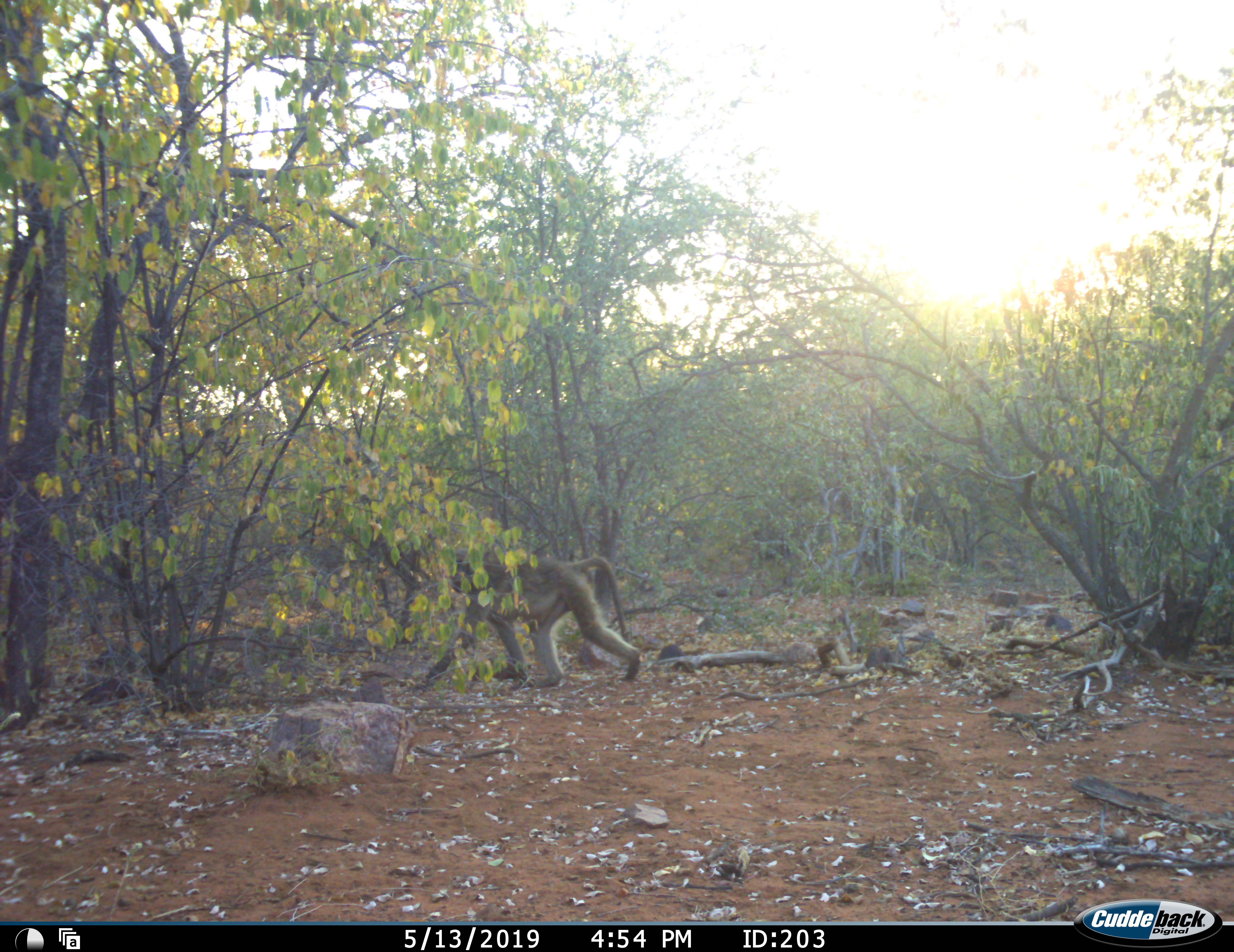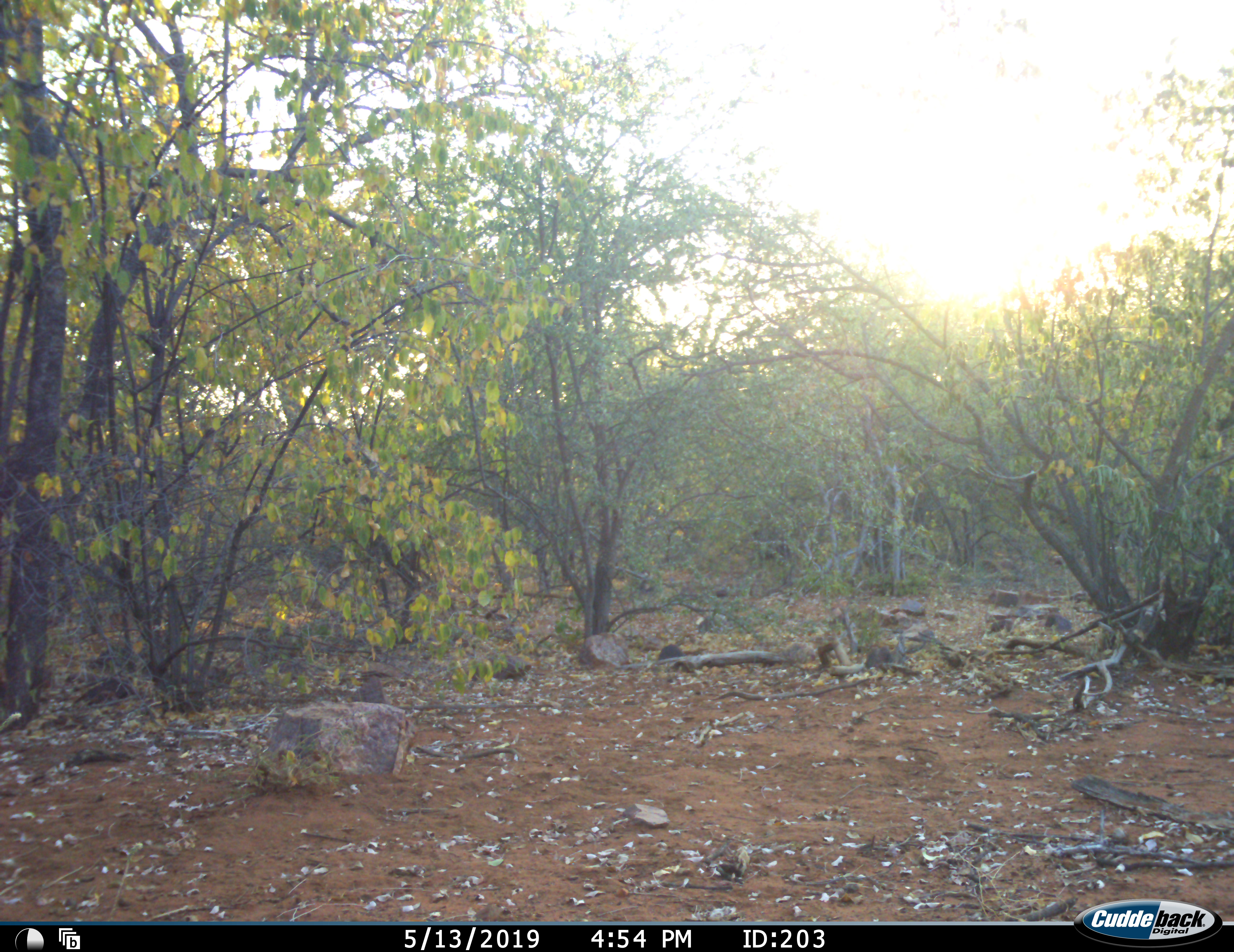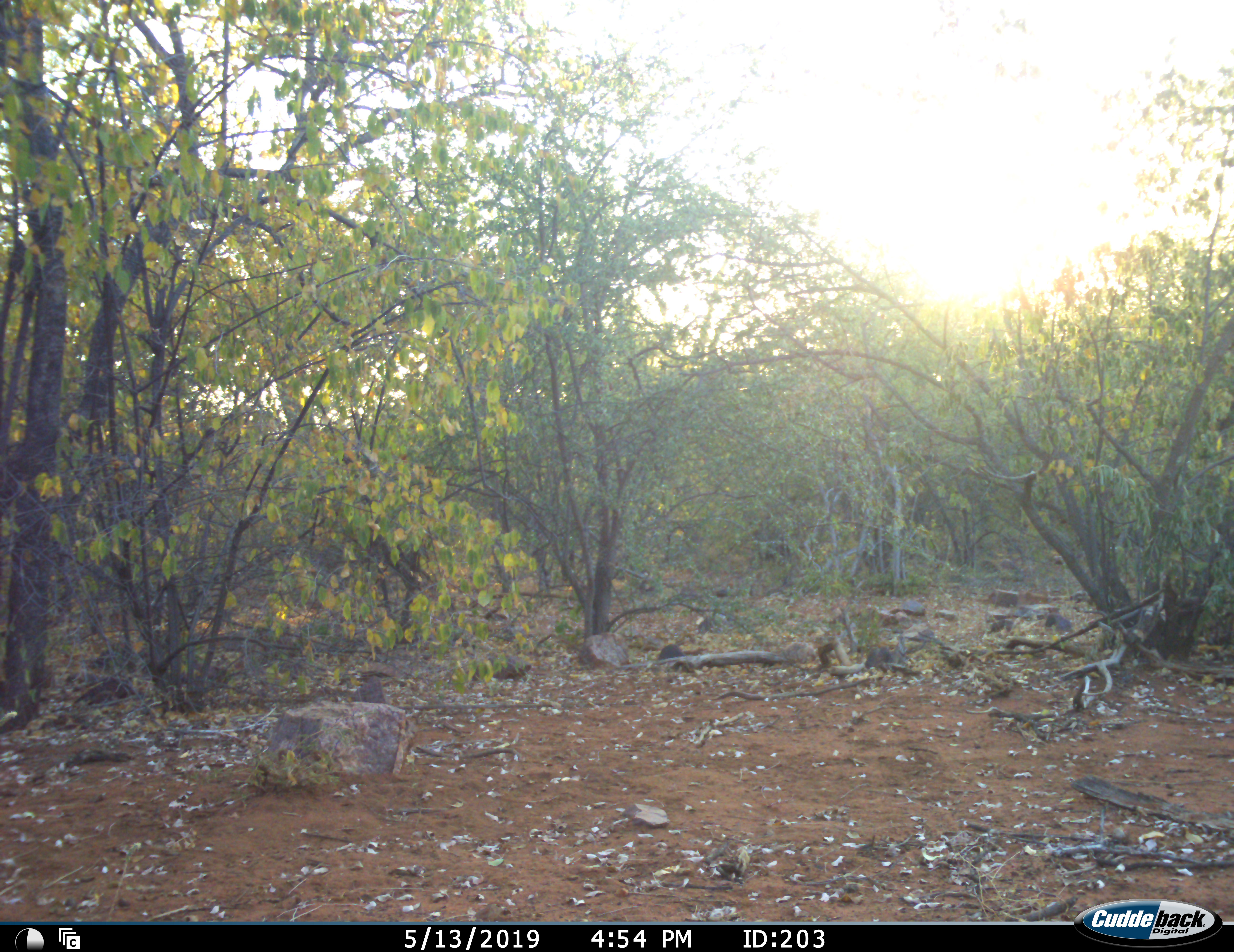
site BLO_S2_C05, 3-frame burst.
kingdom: Animalia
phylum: Chordata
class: Mammalia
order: Primates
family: Cercopithecidae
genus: Papio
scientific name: Papio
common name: baboon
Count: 1.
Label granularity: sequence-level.